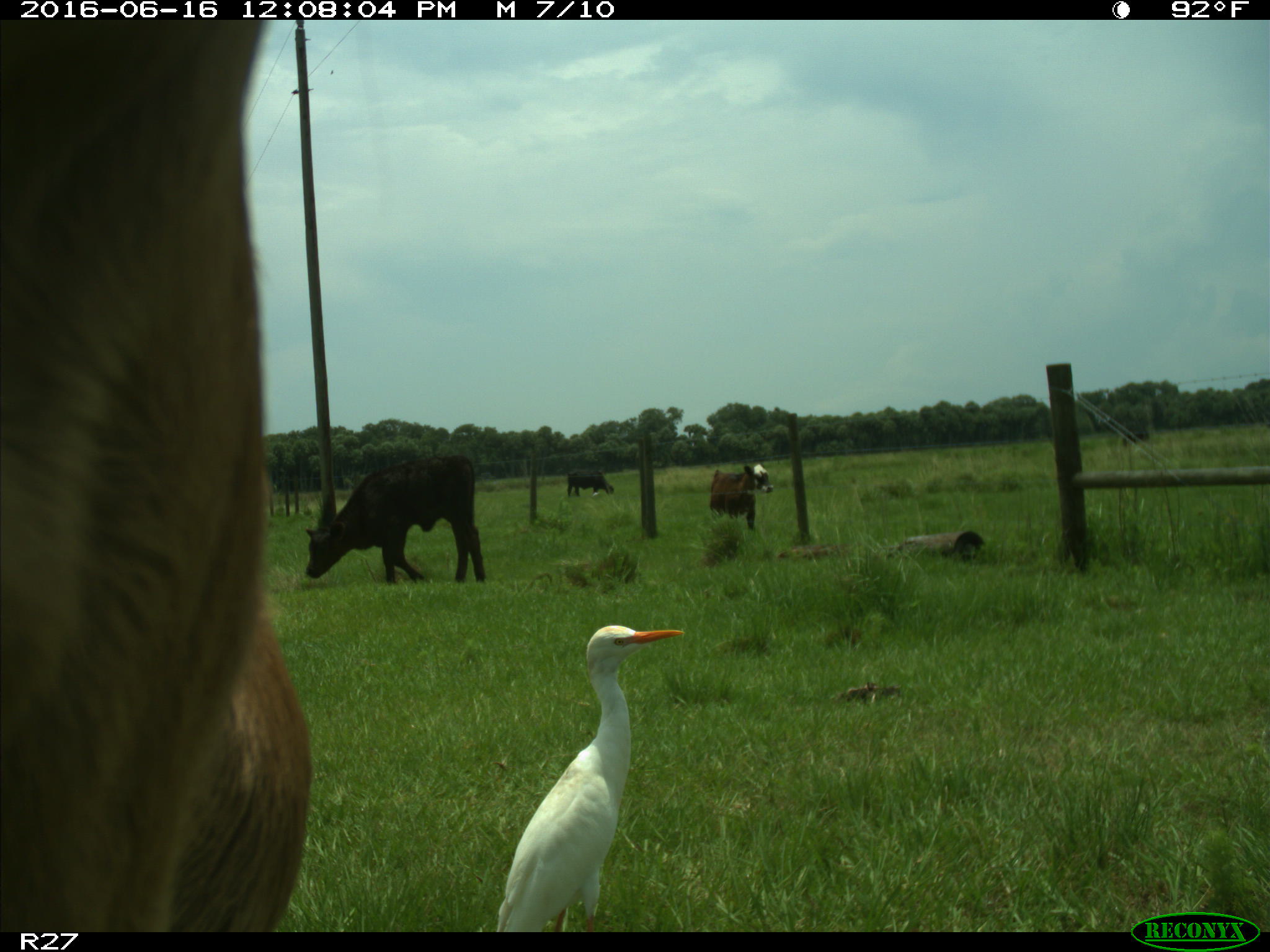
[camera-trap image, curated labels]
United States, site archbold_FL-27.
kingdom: Animalia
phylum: Chordata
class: Mammalia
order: Artiodactyla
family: Bovidae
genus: Bos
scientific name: Bos taurus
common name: domestic cow